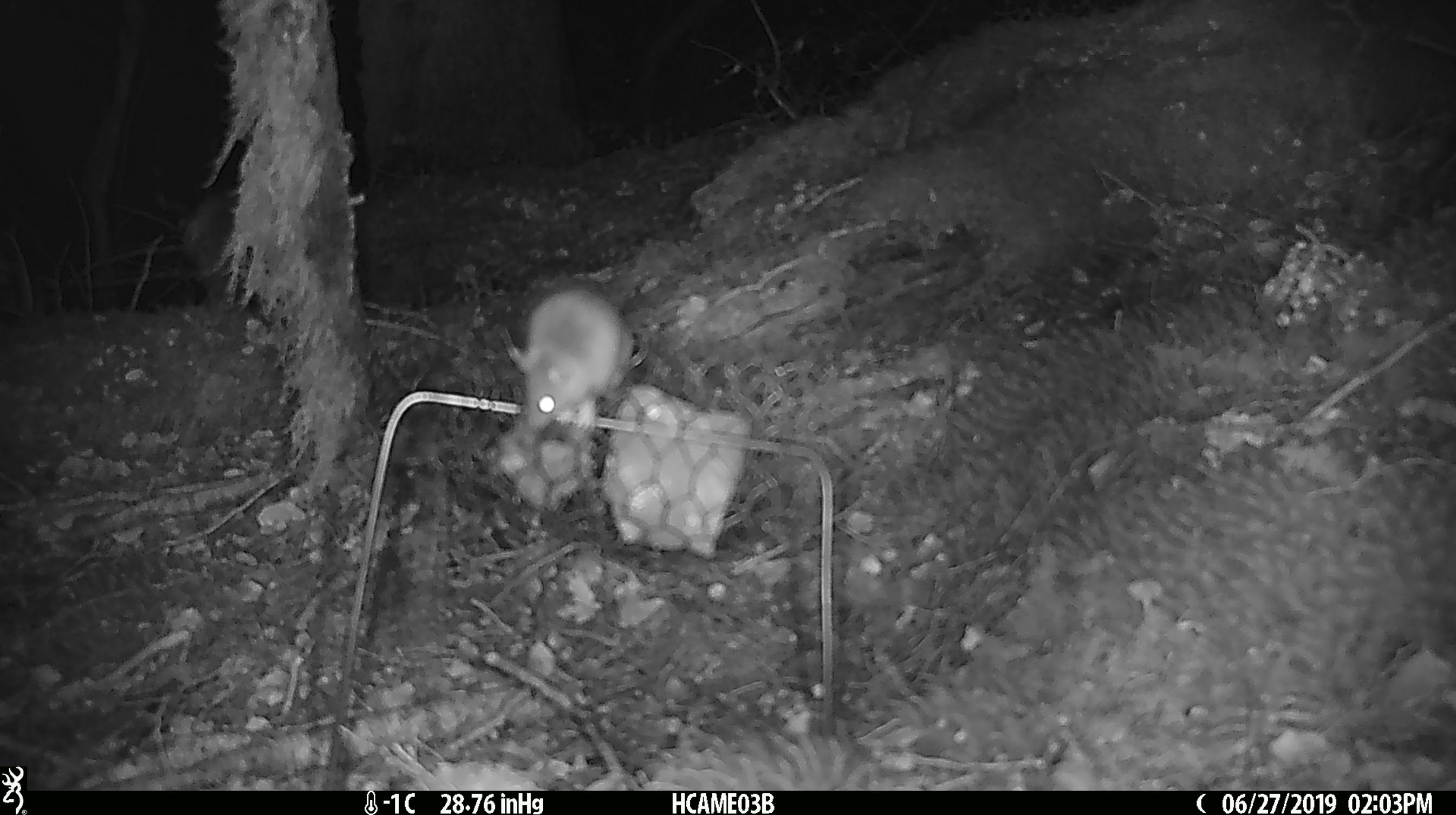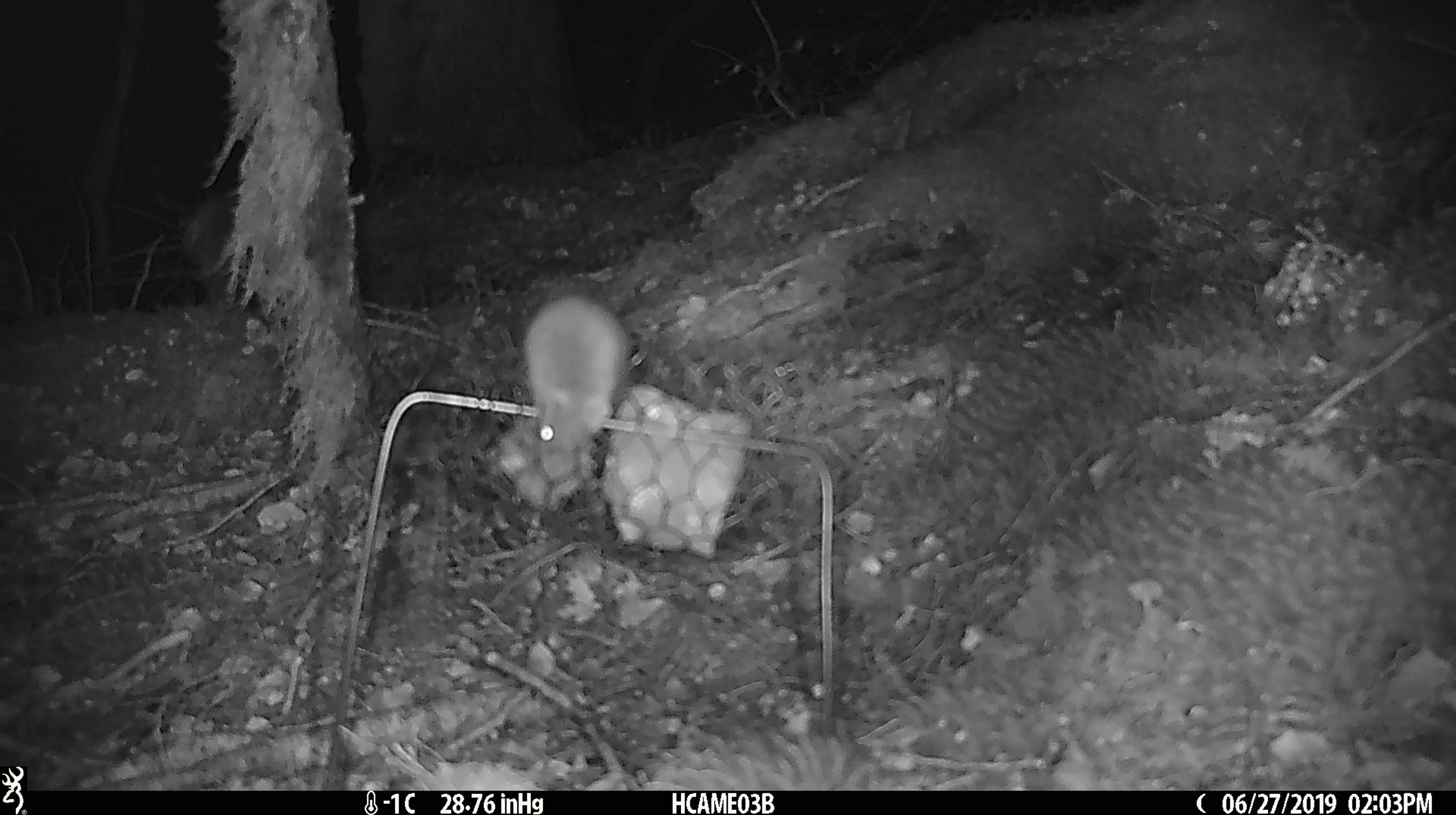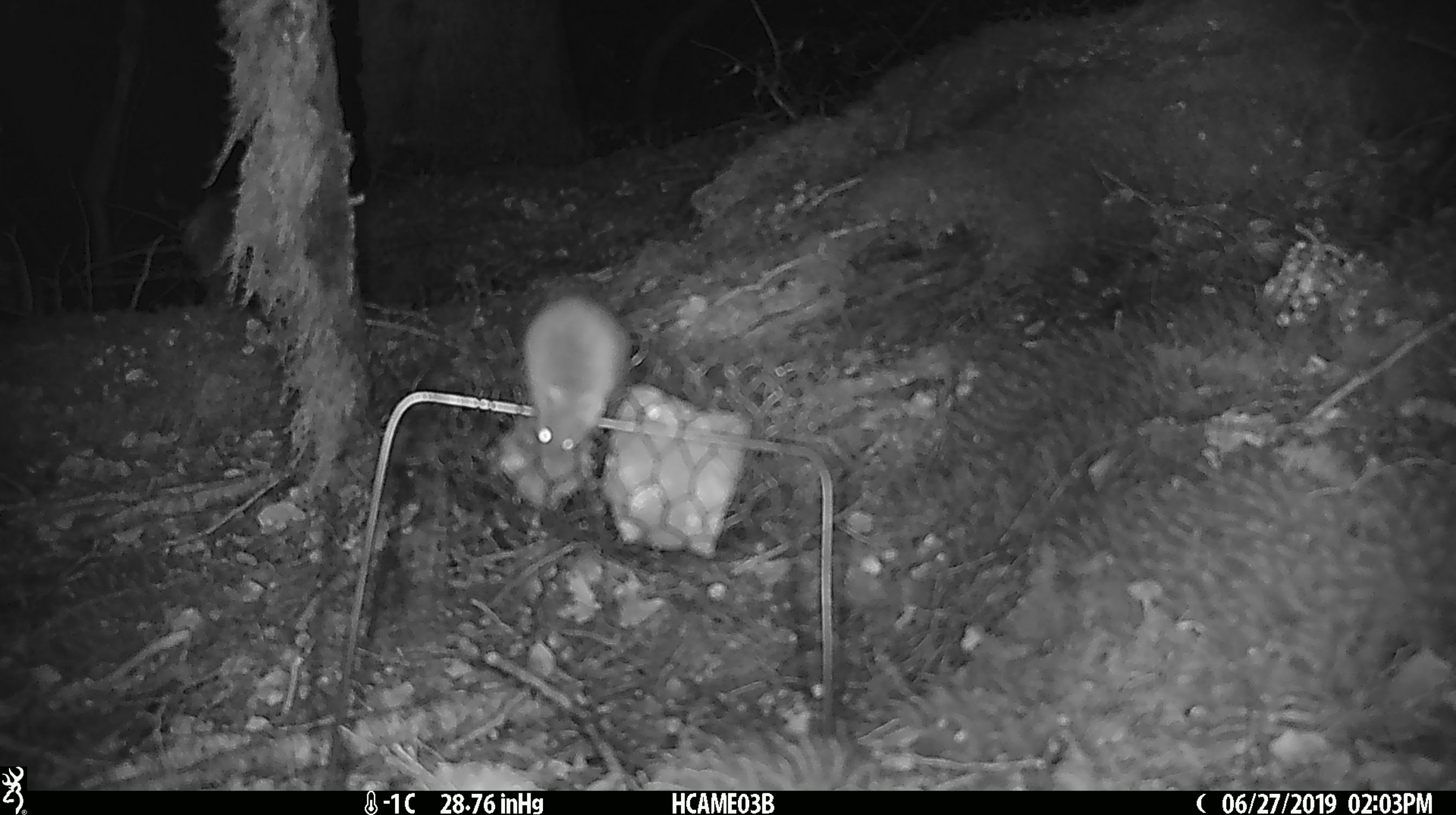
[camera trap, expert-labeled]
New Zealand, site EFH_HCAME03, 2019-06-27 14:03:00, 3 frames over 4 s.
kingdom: Animalia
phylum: Chordata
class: Mammalia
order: Rodentia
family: Muridae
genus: Mus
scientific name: Mus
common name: mouse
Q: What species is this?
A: Mouse (Mus).